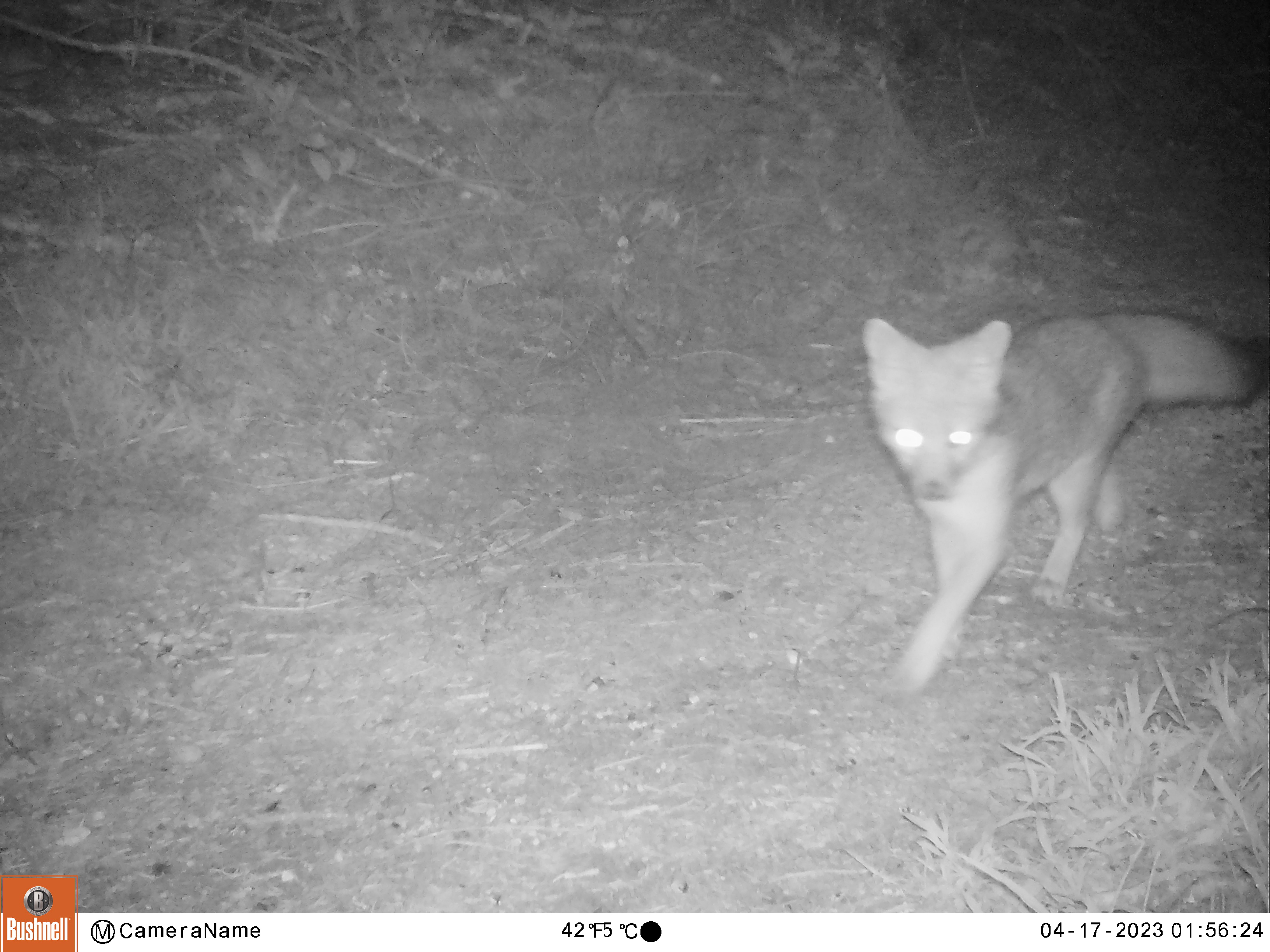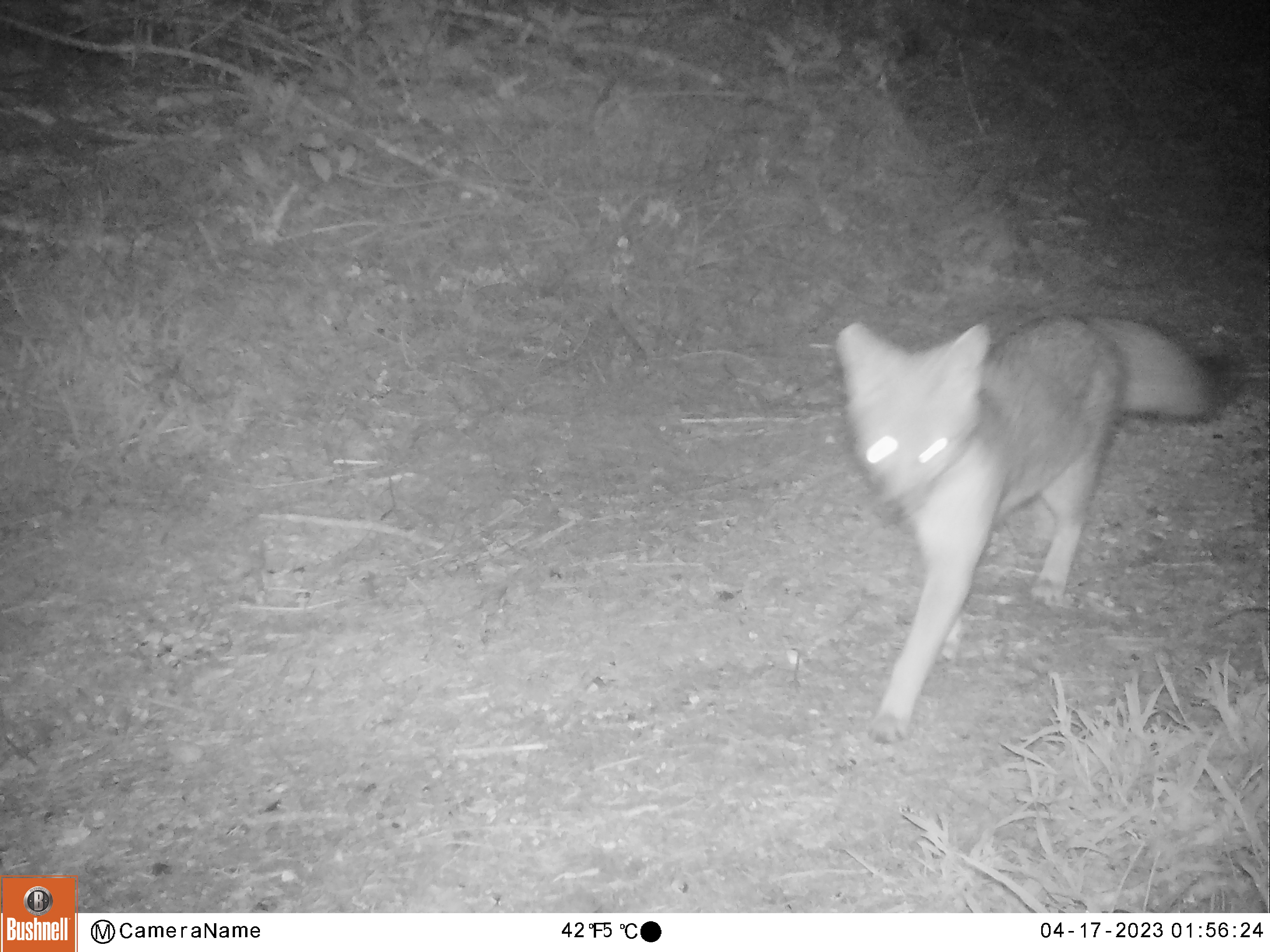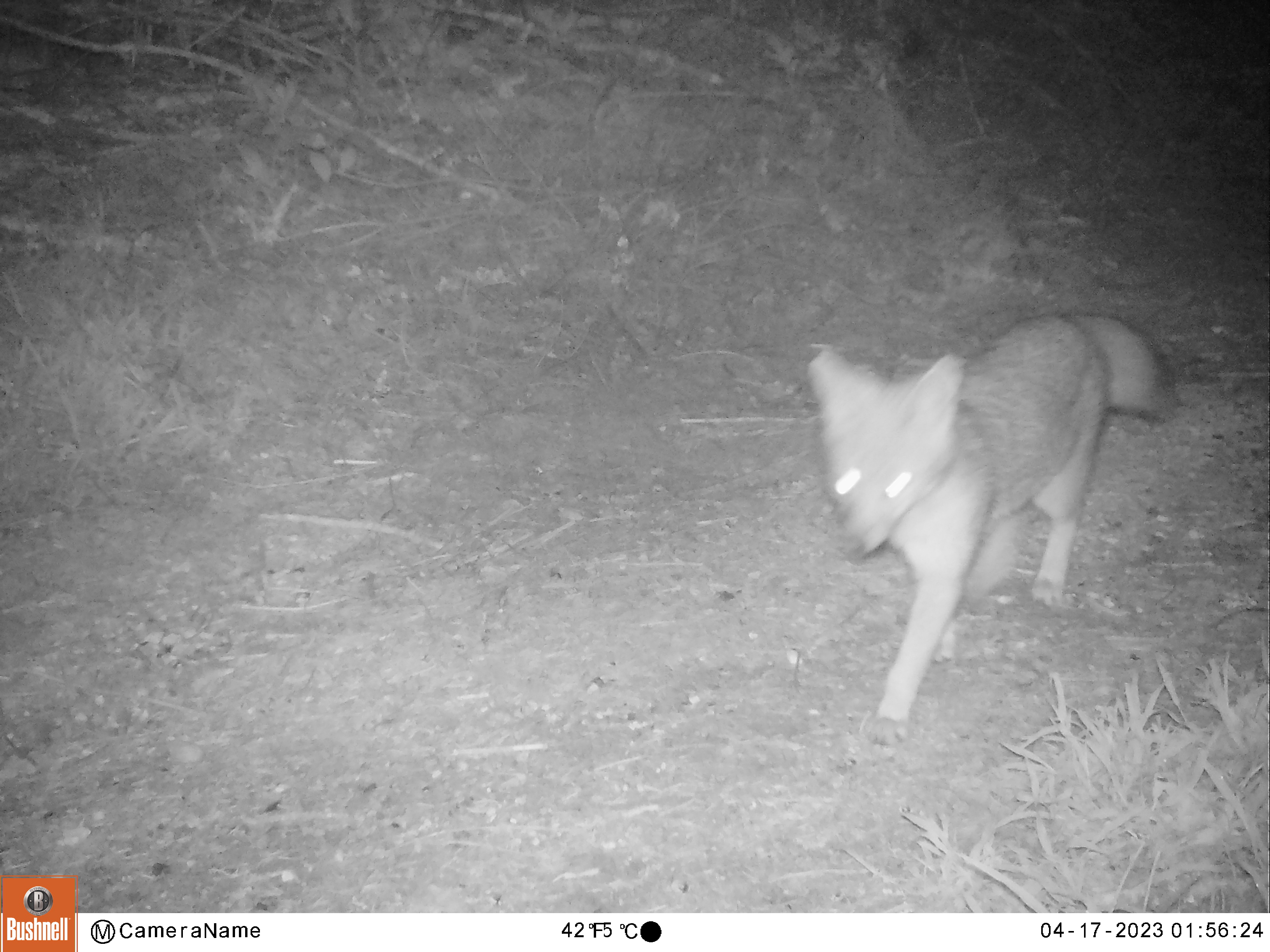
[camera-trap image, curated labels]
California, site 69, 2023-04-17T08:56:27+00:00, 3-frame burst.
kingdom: Animalia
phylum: Chordata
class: Mammalia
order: Carnivora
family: Canidae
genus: Urocyon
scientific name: Urocyon cinereoargenteus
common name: gray fox